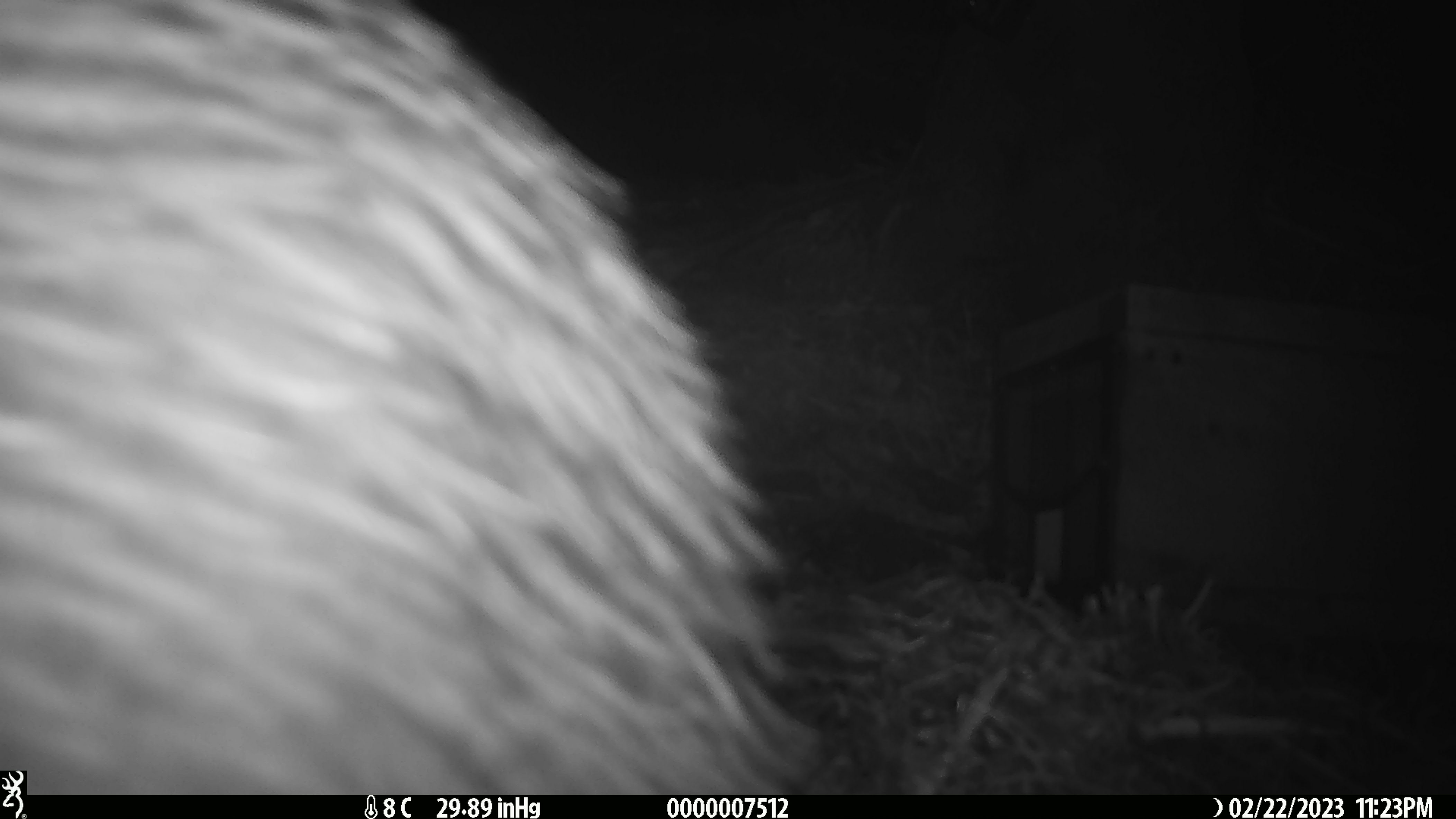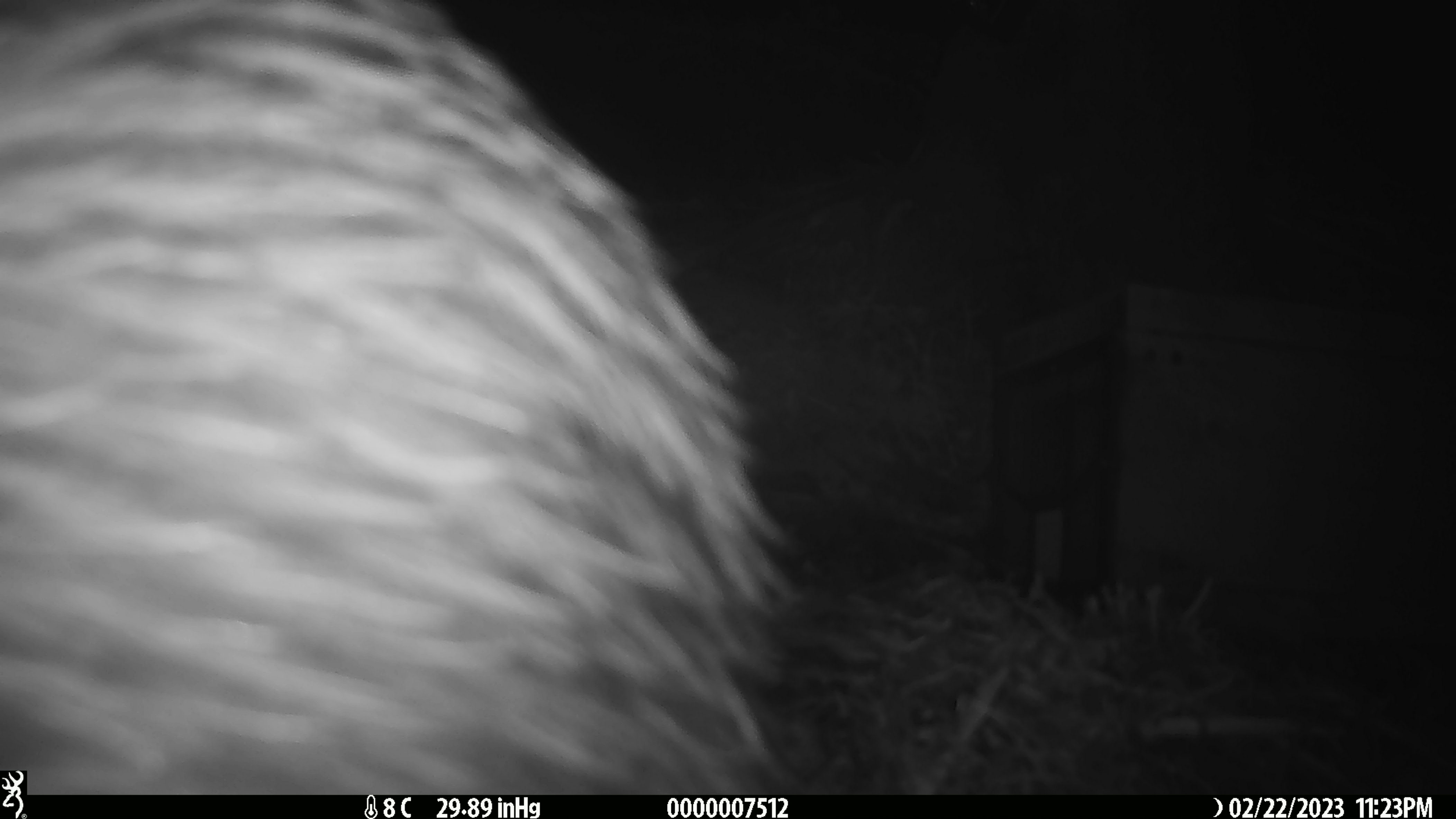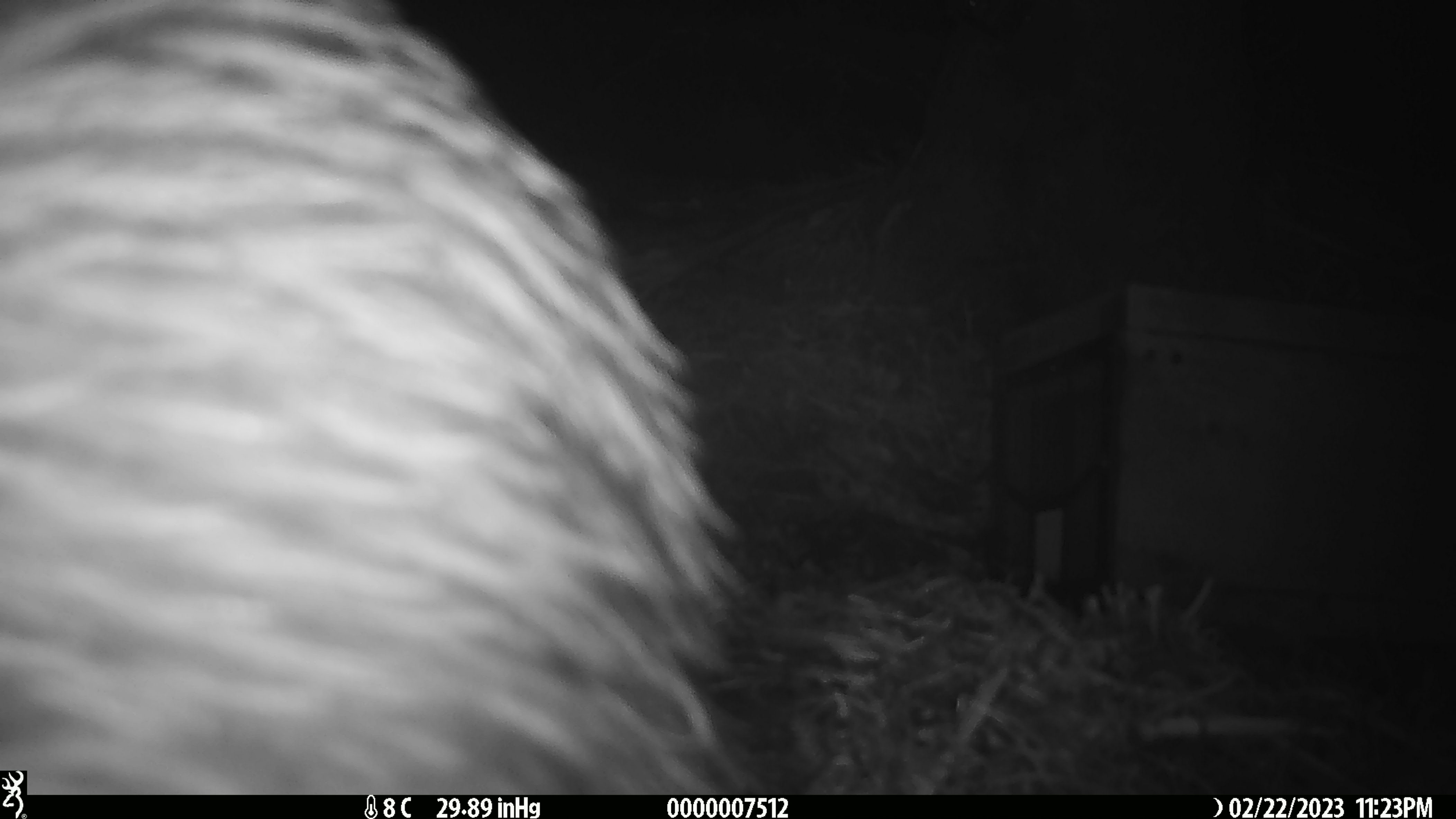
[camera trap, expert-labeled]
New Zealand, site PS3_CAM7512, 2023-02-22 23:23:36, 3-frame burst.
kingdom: Animalia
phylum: Chordata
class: Aves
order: Apterygiformes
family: Apterygidae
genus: Apteryx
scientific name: Apteryx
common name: kiwi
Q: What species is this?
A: Kiwi (Apteryx).